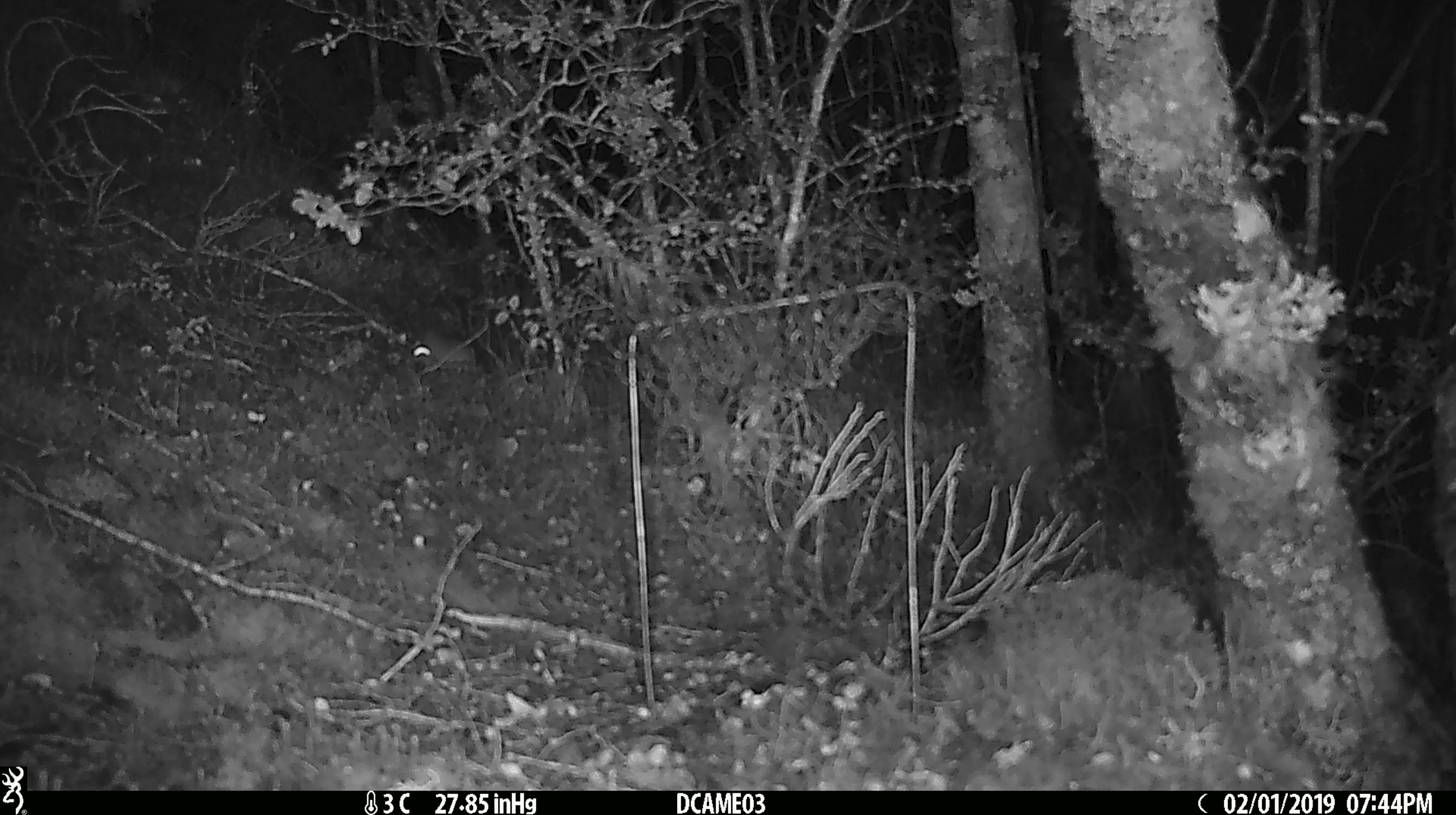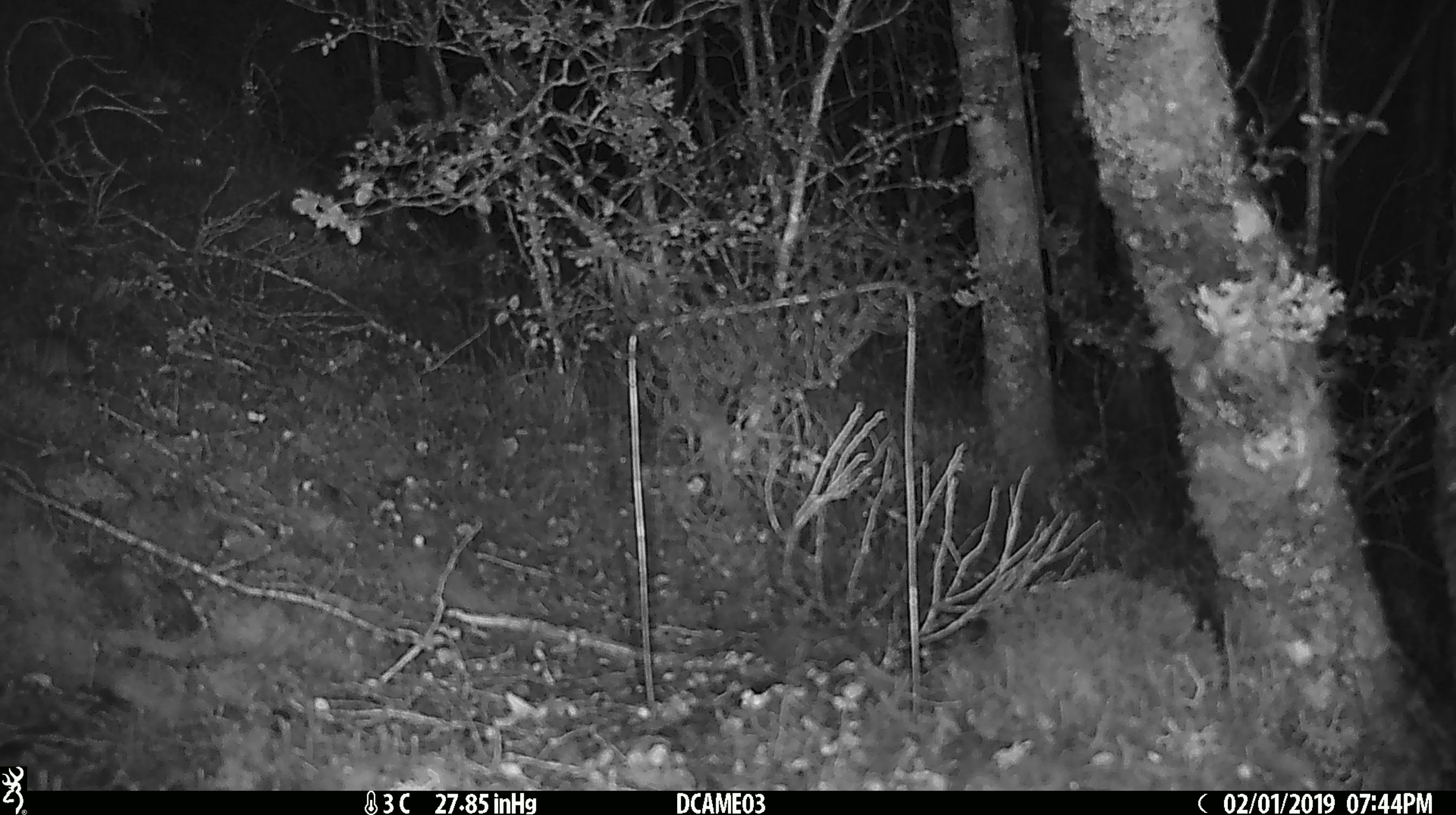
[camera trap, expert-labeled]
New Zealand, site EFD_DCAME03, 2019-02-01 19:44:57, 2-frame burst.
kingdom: Animalia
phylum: Chordata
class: Mammalia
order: Rodentia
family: Muridae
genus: Mus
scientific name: Mus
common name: mouse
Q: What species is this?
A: Mouse (Mus).